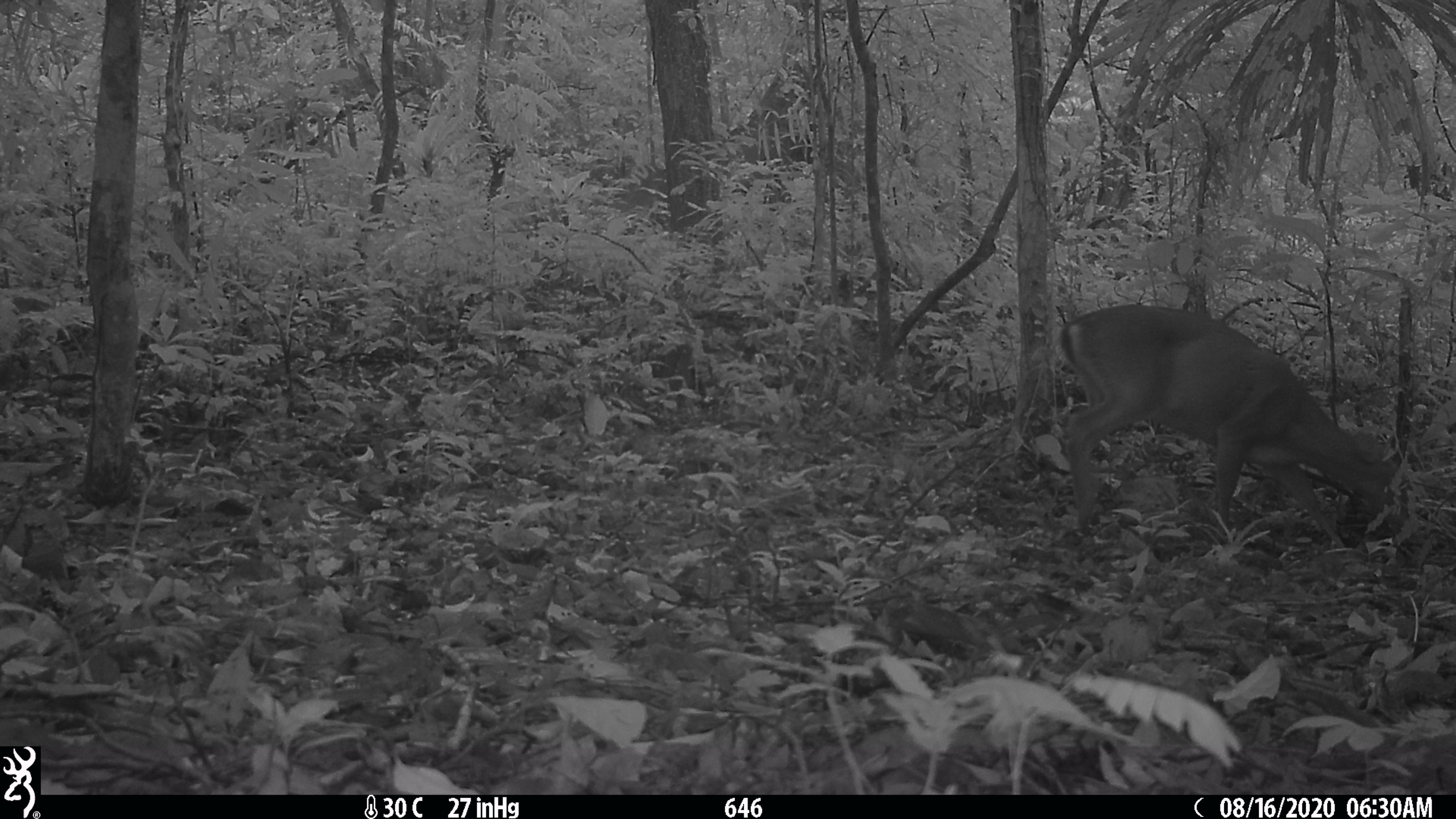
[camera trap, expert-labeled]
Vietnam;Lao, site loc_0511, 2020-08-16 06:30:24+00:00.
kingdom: Animalia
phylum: Chordata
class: Mammalia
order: Artiodactyla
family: Cervidae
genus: Muntiacus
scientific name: Muntiacus vuquangensis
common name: large-antlered muntjac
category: large antlered muntjac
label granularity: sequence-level